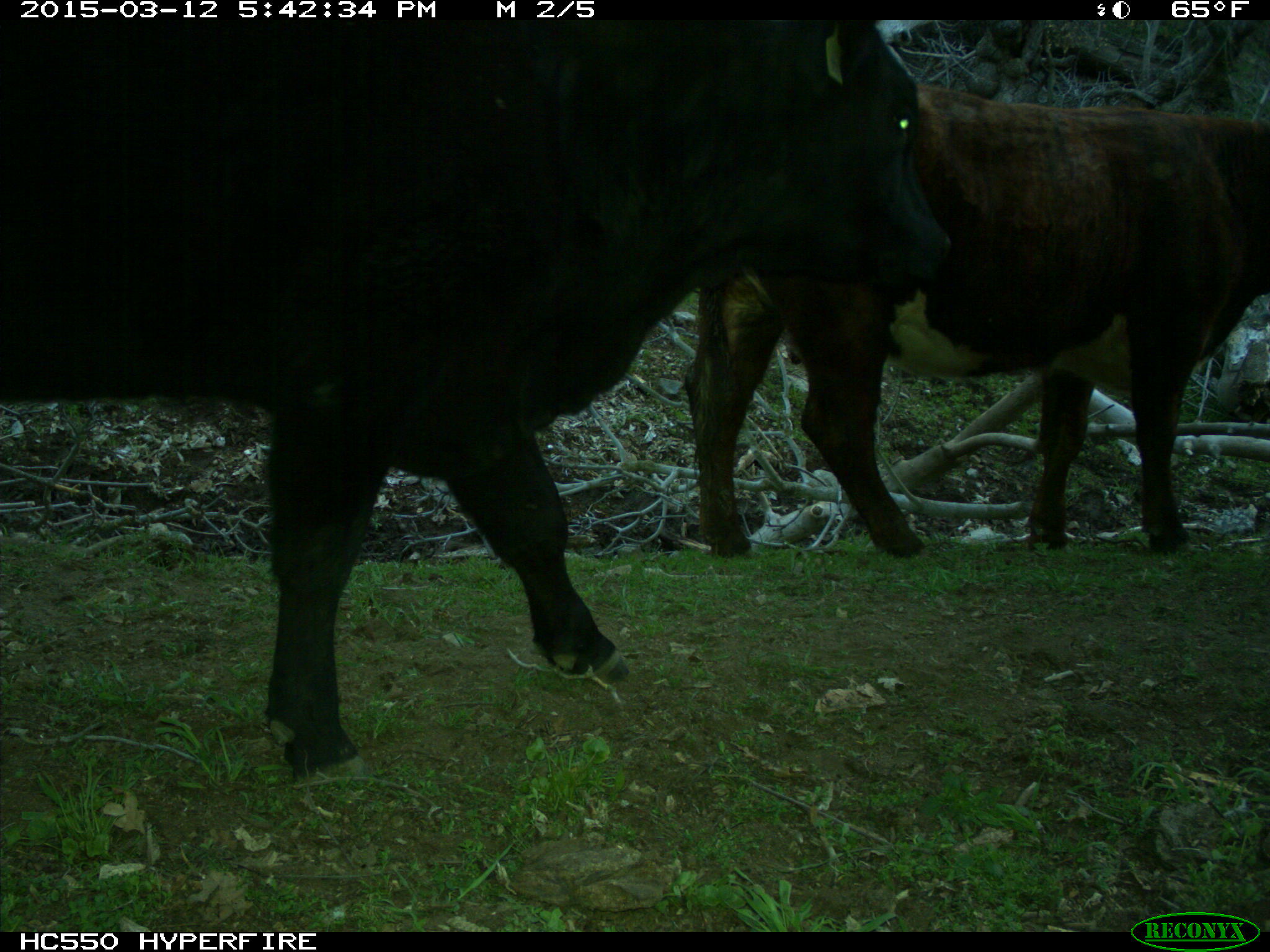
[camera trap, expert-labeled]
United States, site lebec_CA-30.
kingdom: Animalia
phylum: Chordata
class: Mammalia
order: Artiodactyla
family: Bovidae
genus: Bos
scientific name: Bos taurus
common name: domestic cow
Bos taurus (domestic cow).